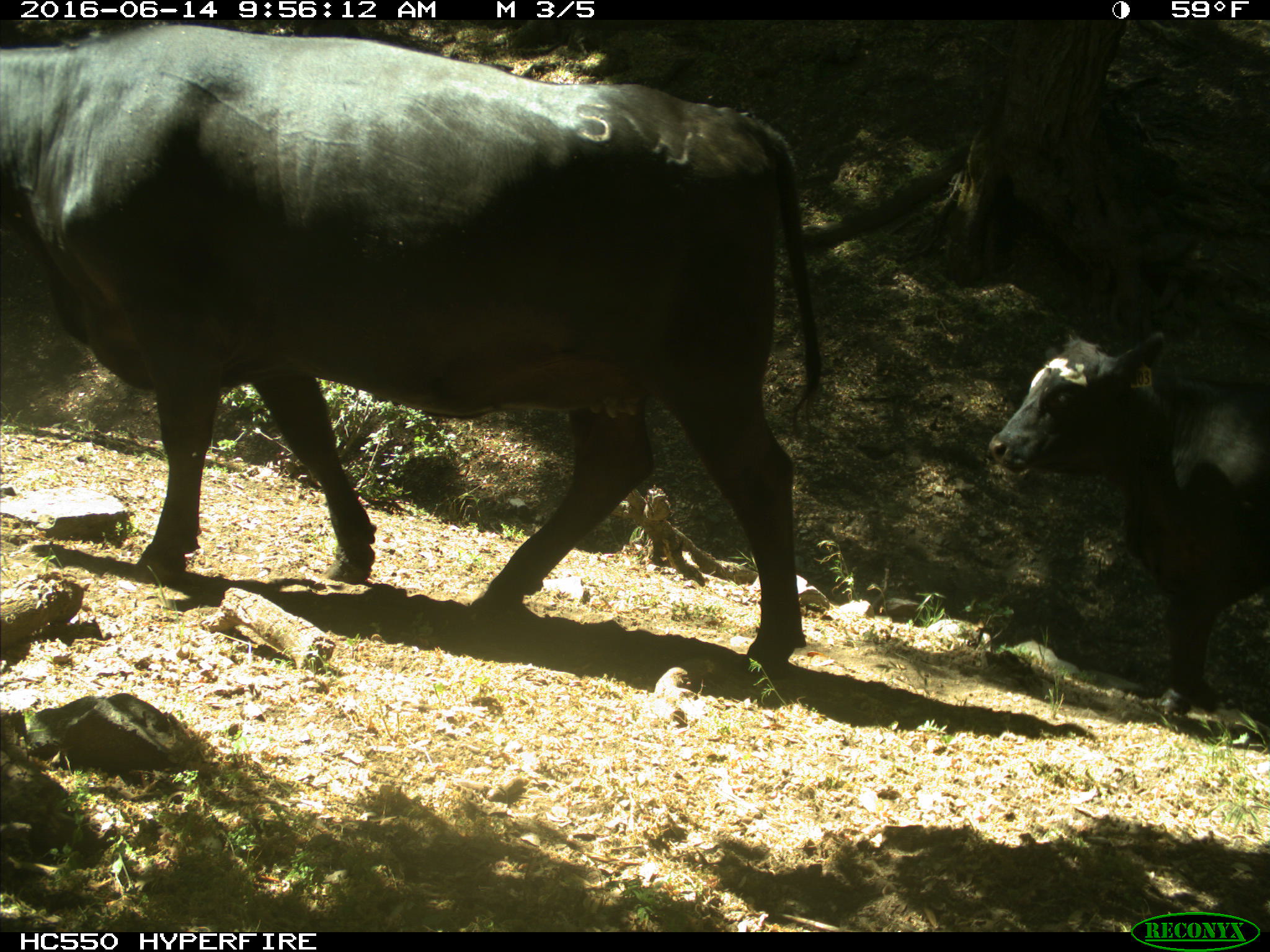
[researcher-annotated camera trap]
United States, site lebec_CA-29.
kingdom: Animalia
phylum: Chordata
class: Mammalia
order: Artiodactyla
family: Bovidae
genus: Bos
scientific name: Bos taurus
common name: domestic cow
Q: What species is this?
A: Bos taurus (domestic cow).